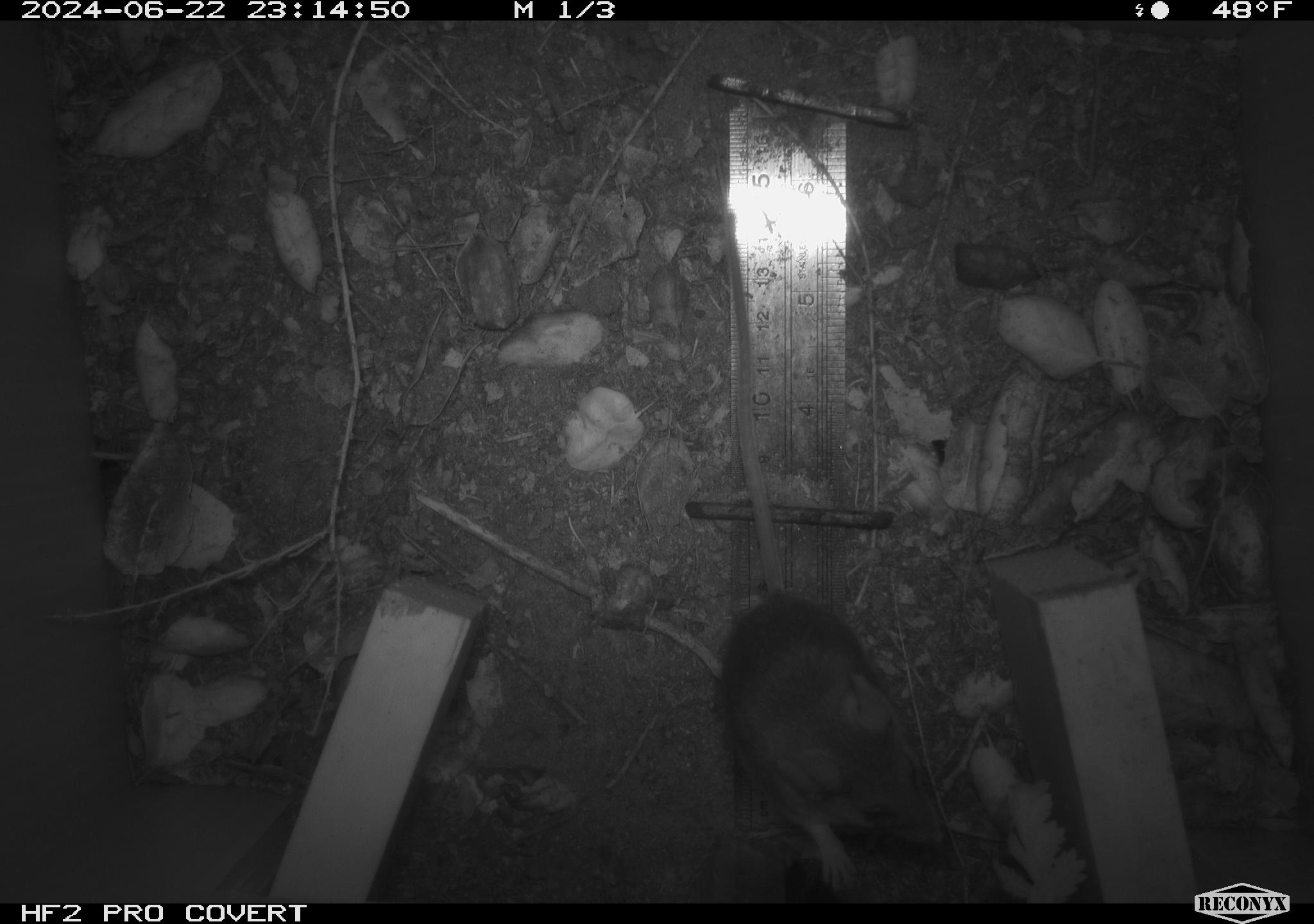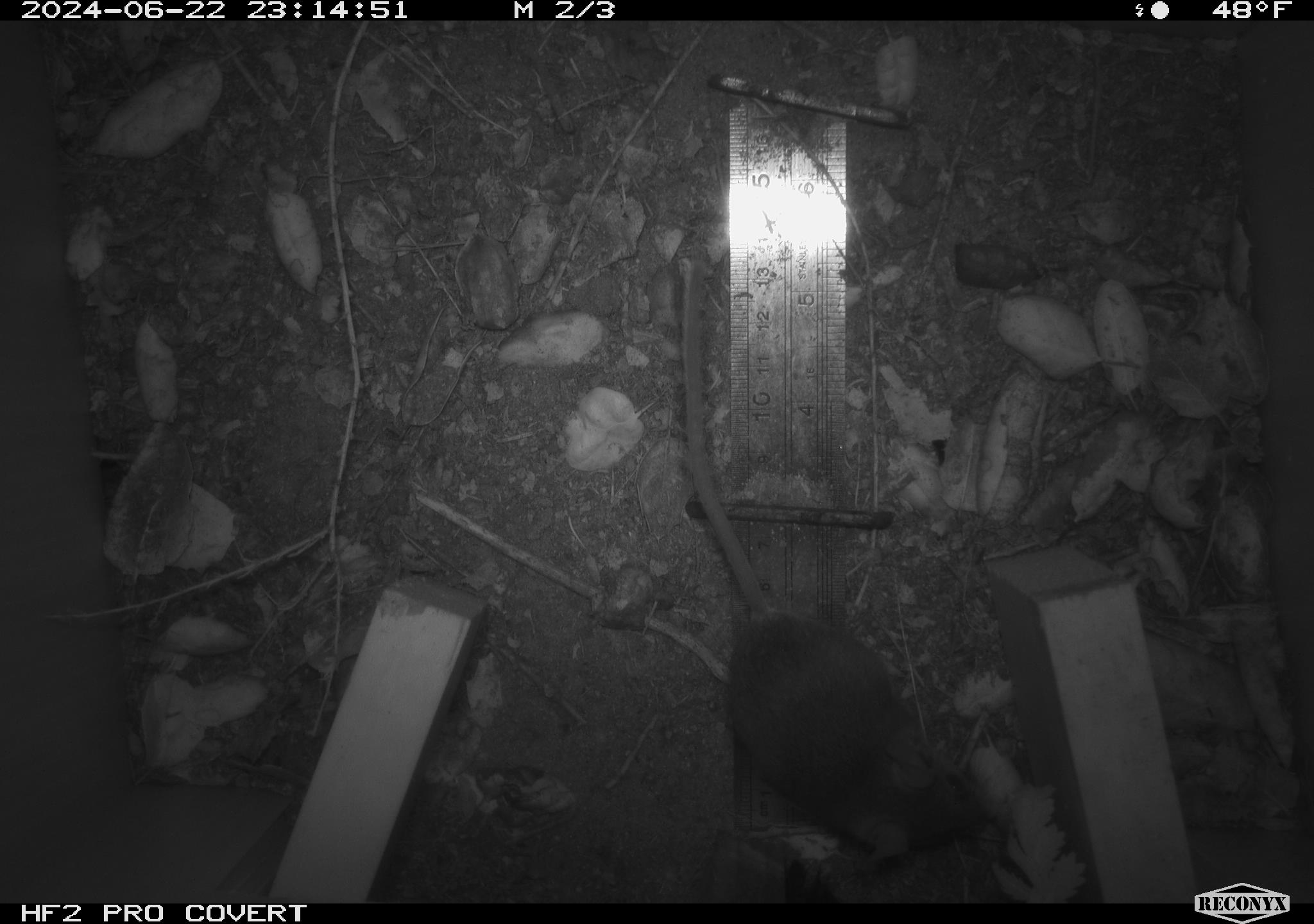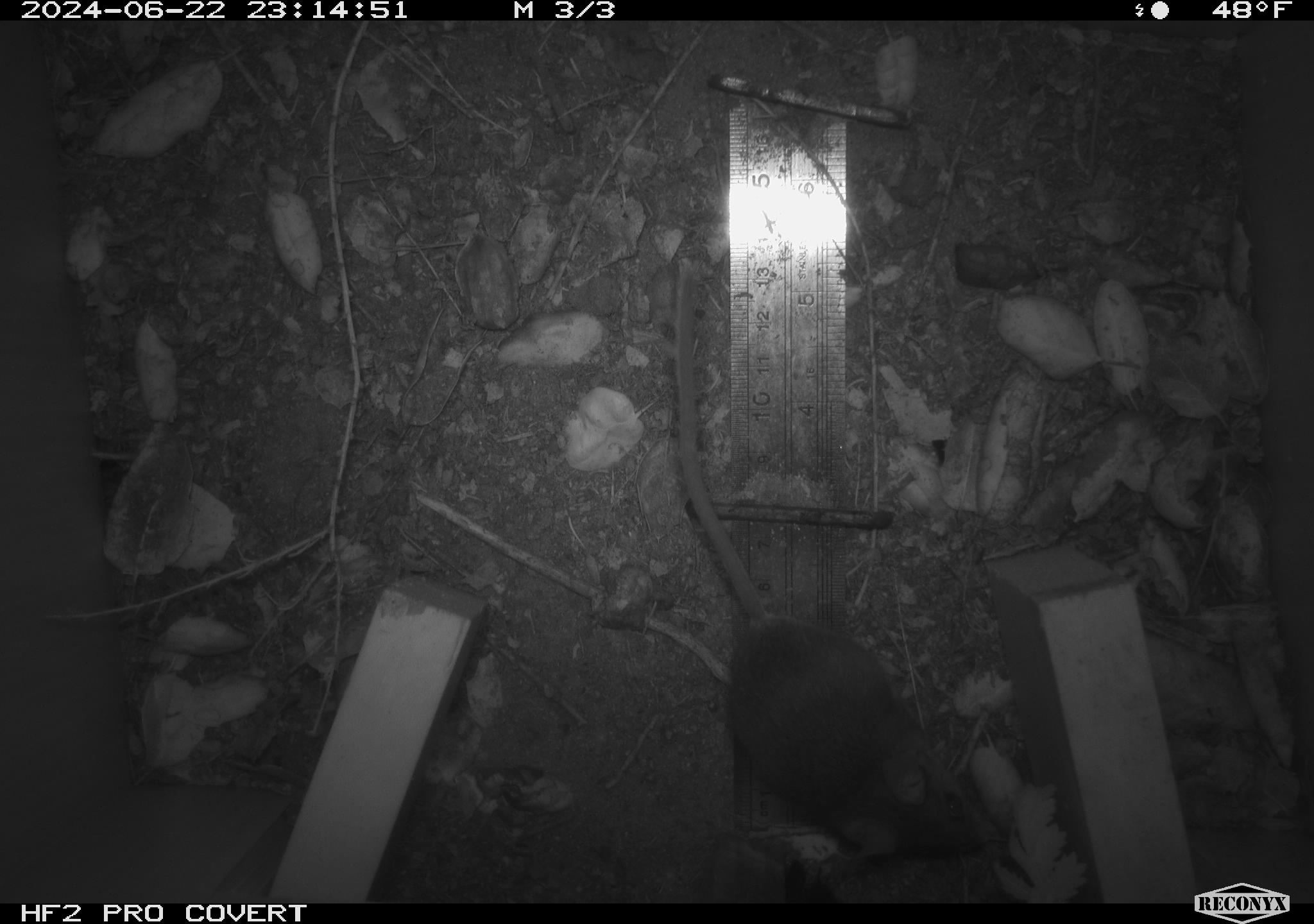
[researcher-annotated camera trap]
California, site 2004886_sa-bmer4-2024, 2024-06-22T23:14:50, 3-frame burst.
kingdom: Animalia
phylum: Chordata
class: Mammalia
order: Rodentia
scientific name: Rodentia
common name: woodrat or rat or mouse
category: woodrat or rat or mouse species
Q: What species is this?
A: Woodrat or rat or mouse species (woodrat or rat or mouse) (Rodentia).